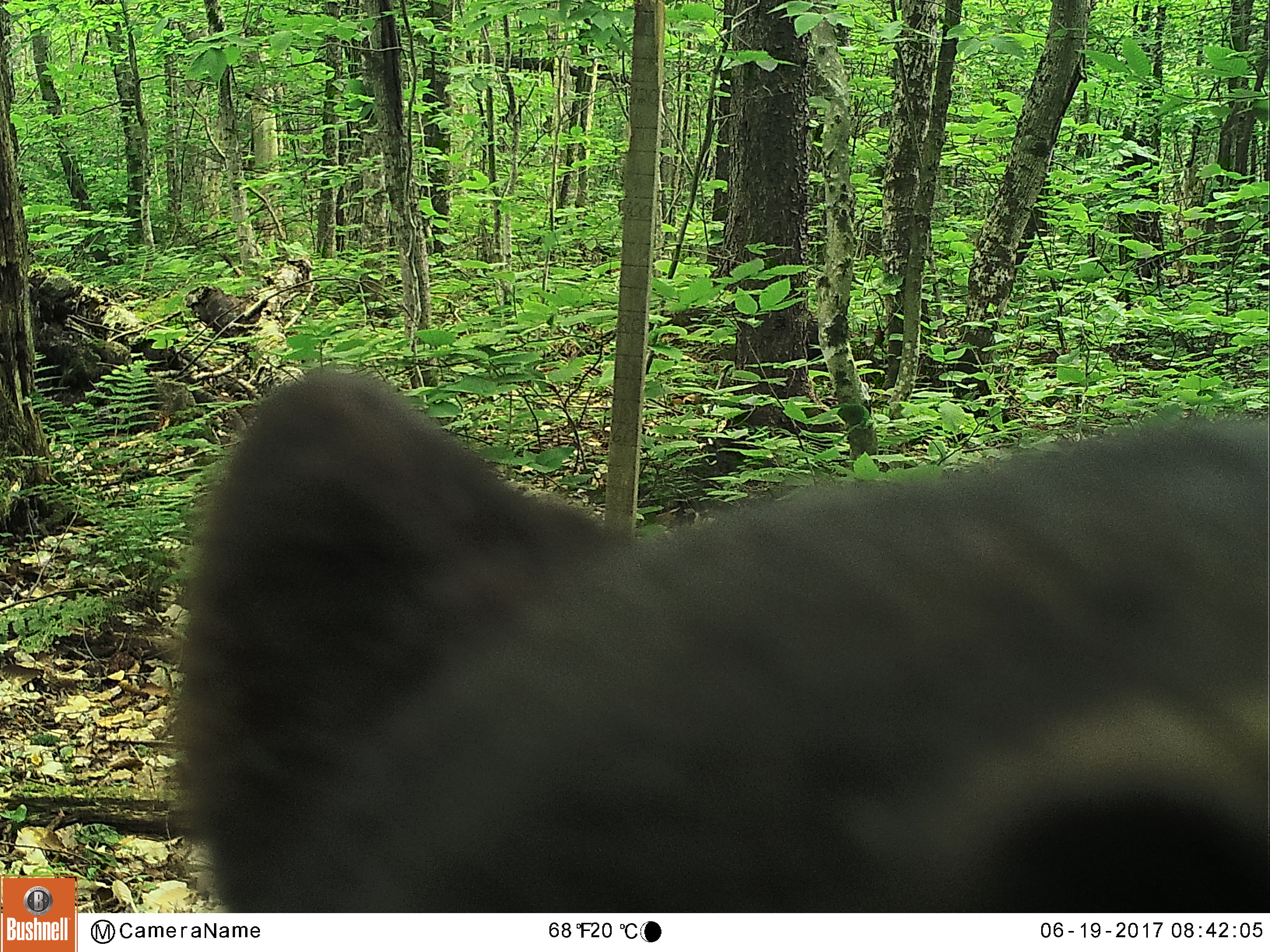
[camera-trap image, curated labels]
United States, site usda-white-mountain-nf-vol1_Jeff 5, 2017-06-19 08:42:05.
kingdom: Animalia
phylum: Chordata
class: Mammalia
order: Carnivora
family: Ursidae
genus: Ursus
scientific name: Ursus americanus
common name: black bear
Black bear (Ursus americanus).